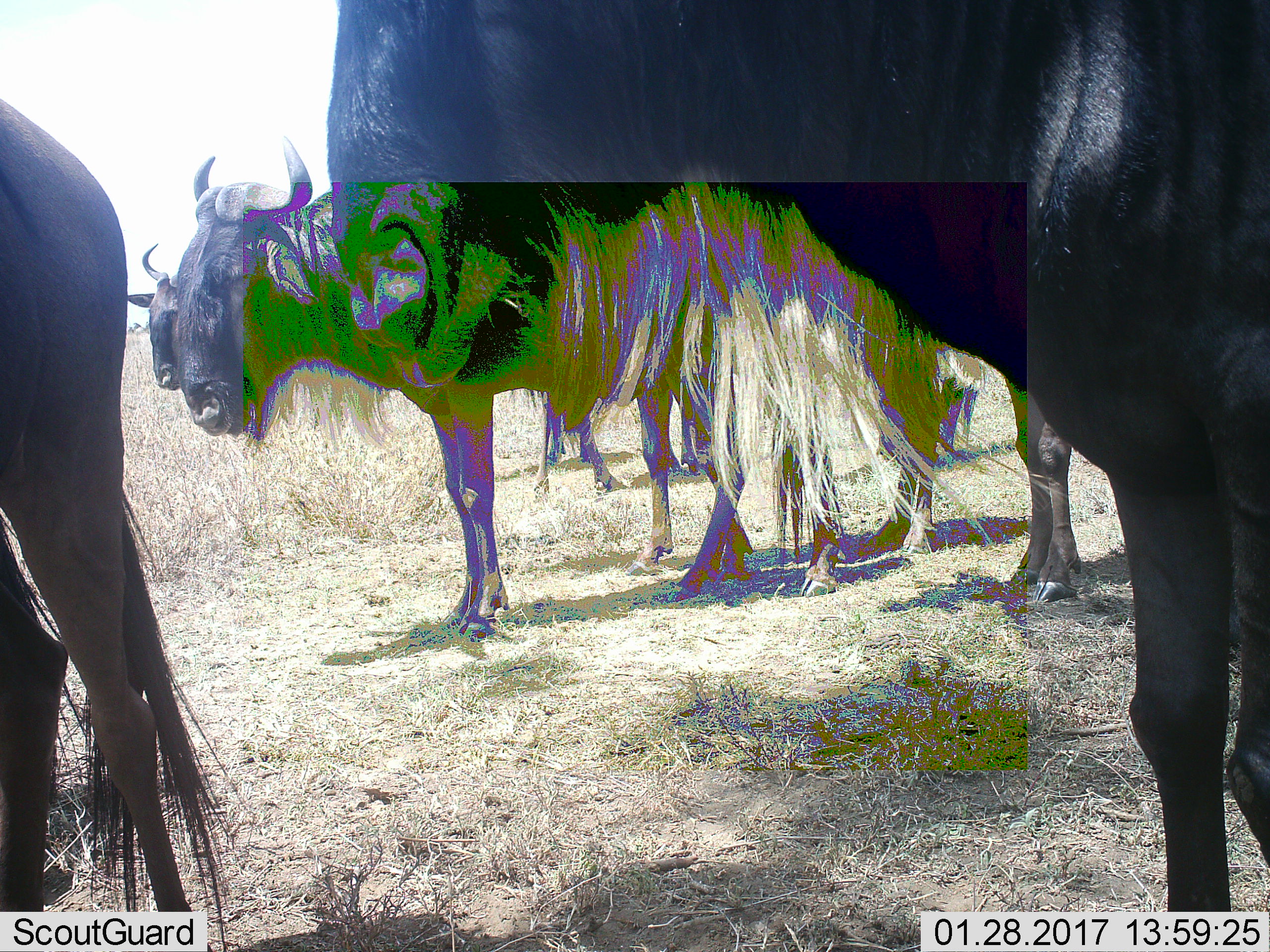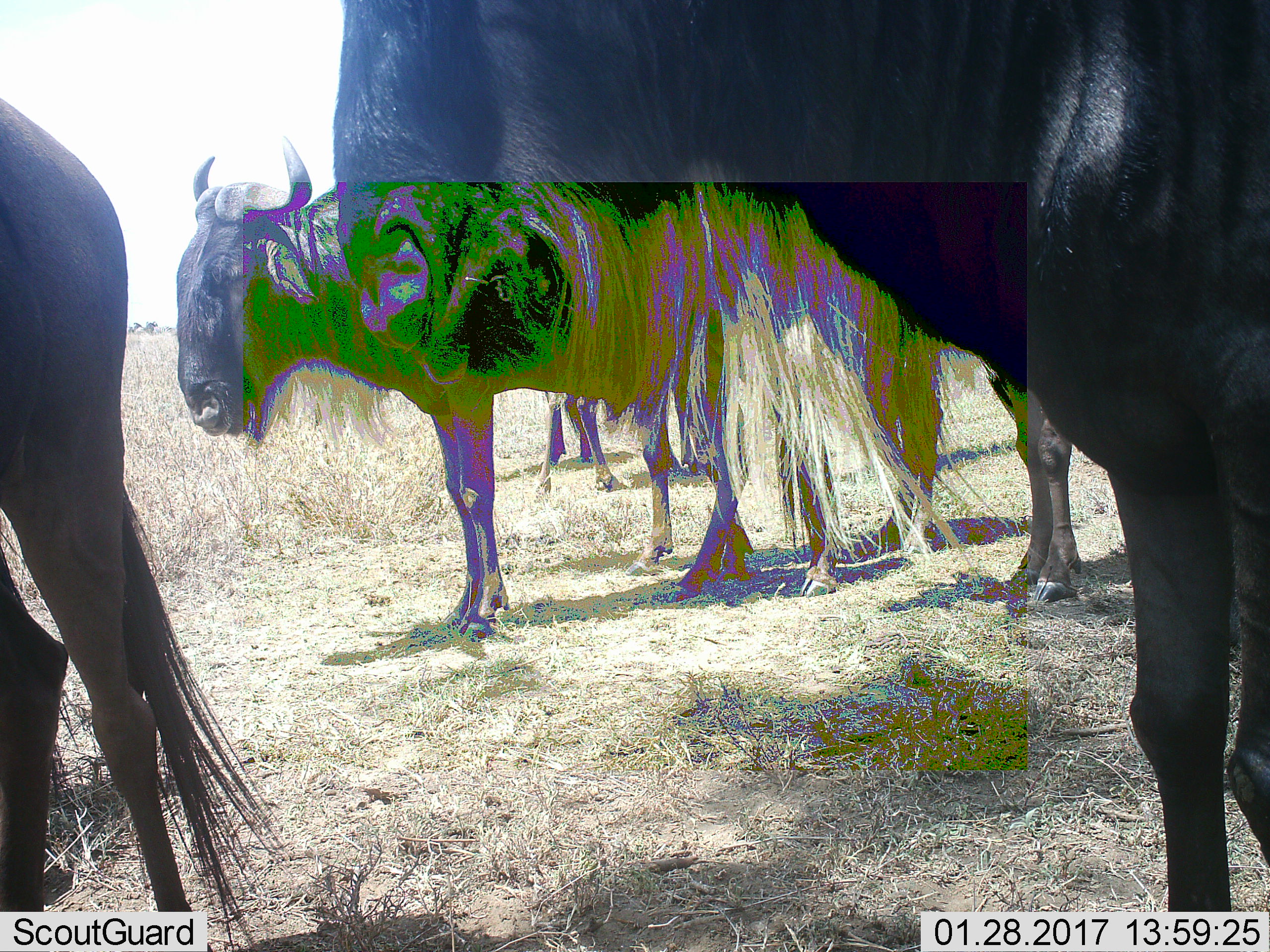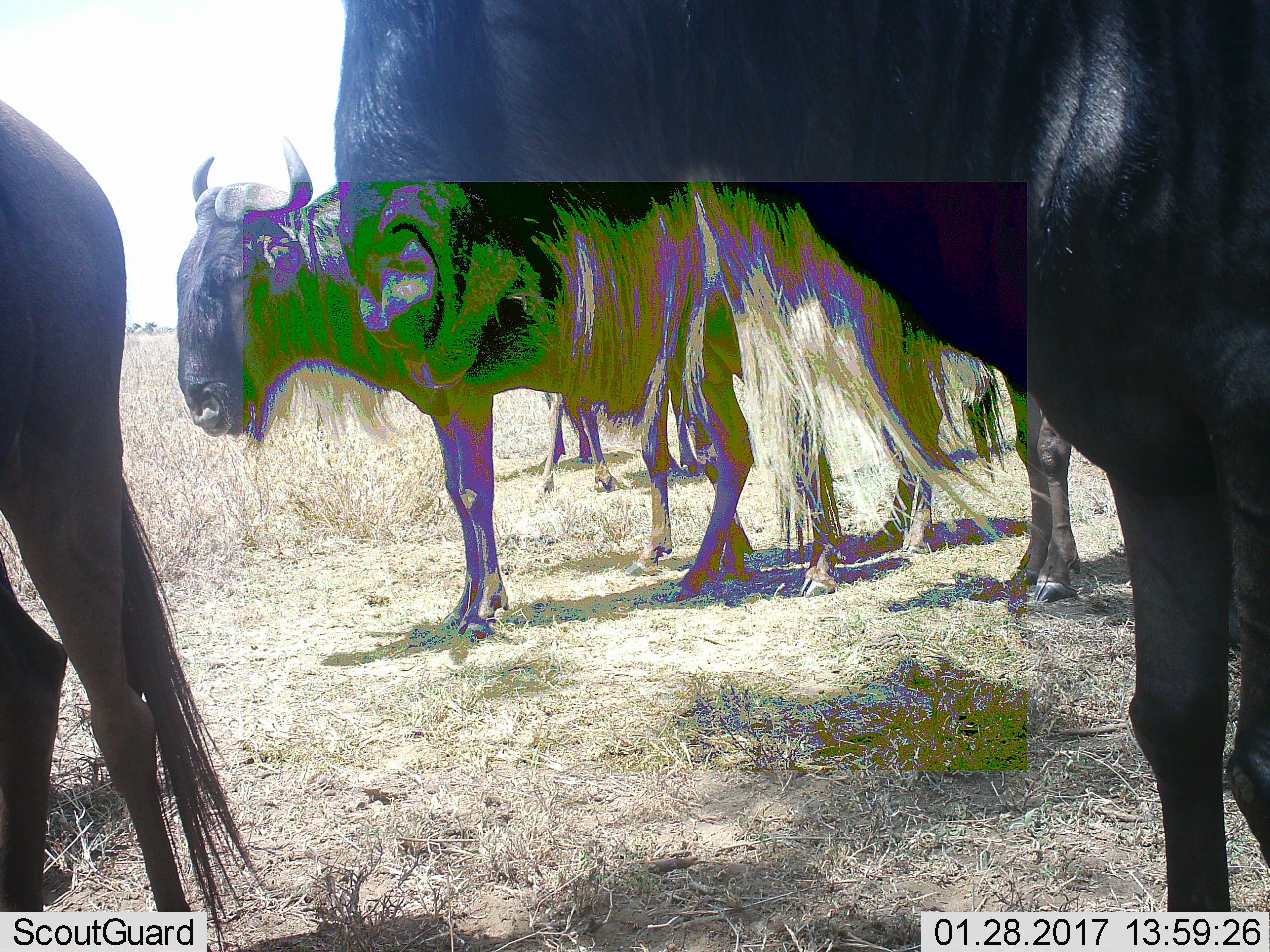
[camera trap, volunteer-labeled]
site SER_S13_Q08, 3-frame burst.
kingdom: Animalia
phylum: Chordata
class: Mammalia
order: Artiodactyla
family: Bovidae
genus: Connochaetes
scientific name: Connochaetes taurinus taurinus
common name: blue wildebeest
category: wildebeestblue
Wildebeestblue (blue wildebeest) (Connochaetes taurinus taurinus), count 6. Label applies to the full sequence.